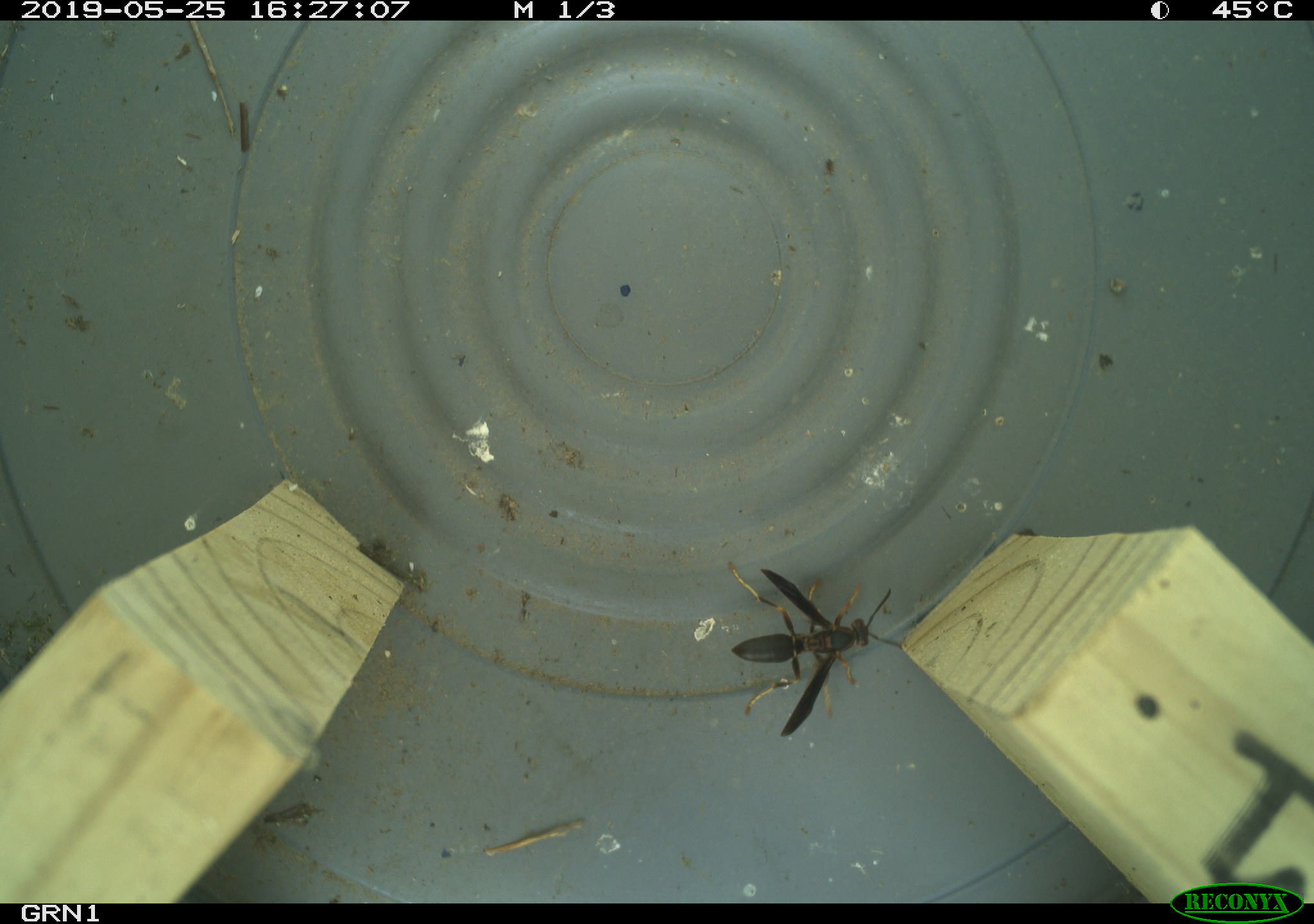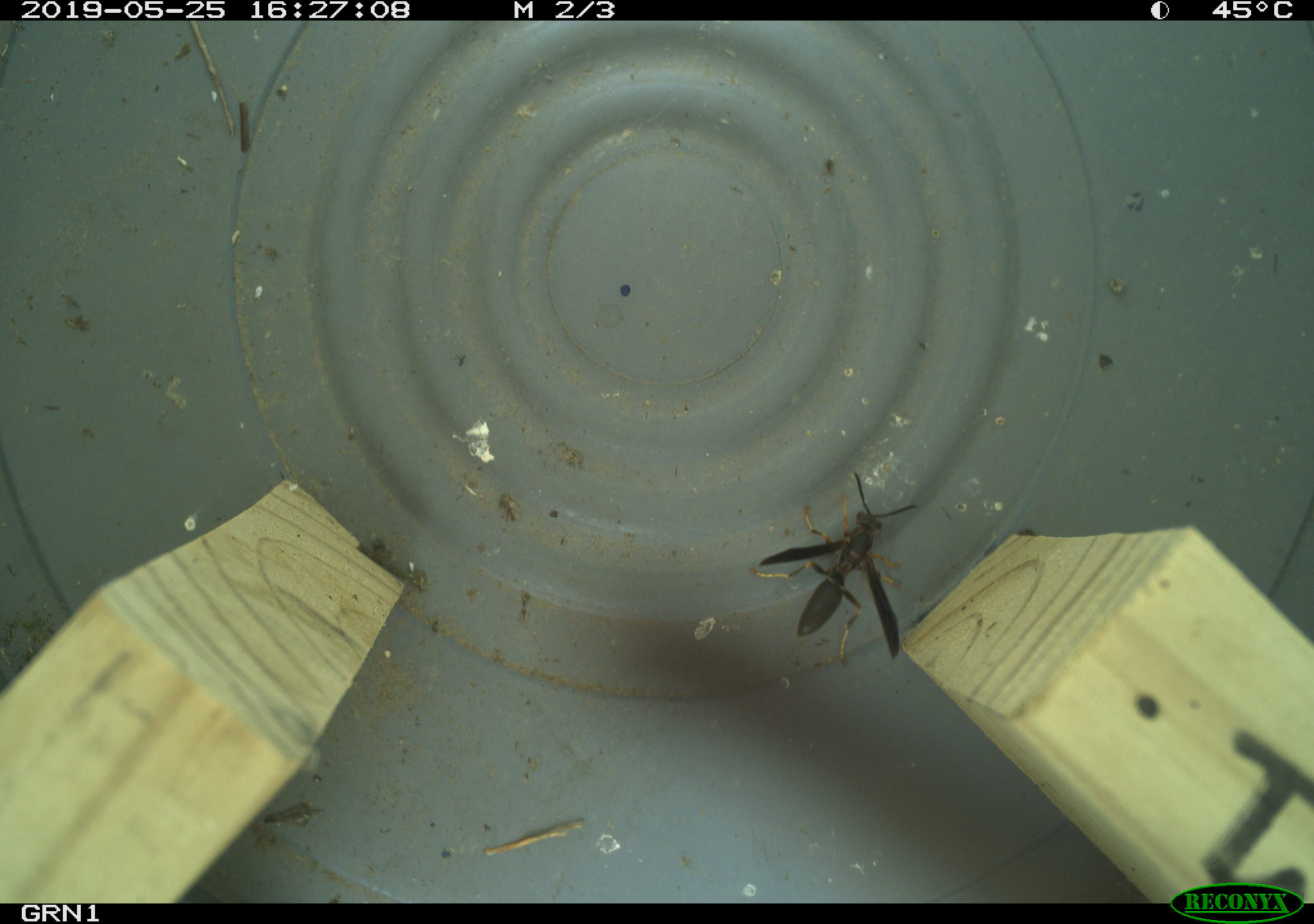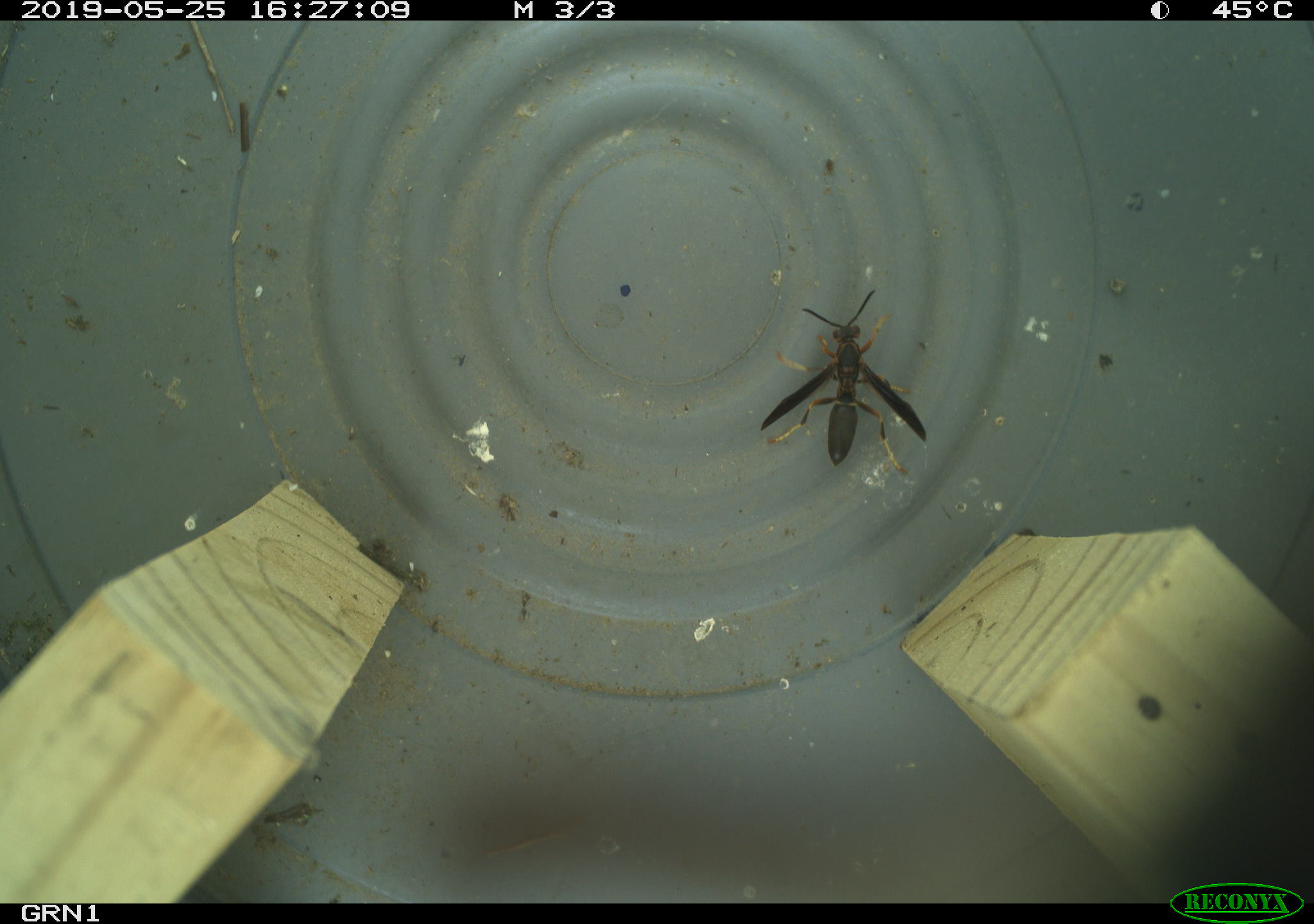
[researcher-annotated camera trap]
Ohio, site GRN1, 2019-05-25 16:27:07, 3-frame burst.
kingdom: Animalia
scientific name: Animalia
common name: animal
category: invertebrate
Invertebrate (animal) (Animalia).